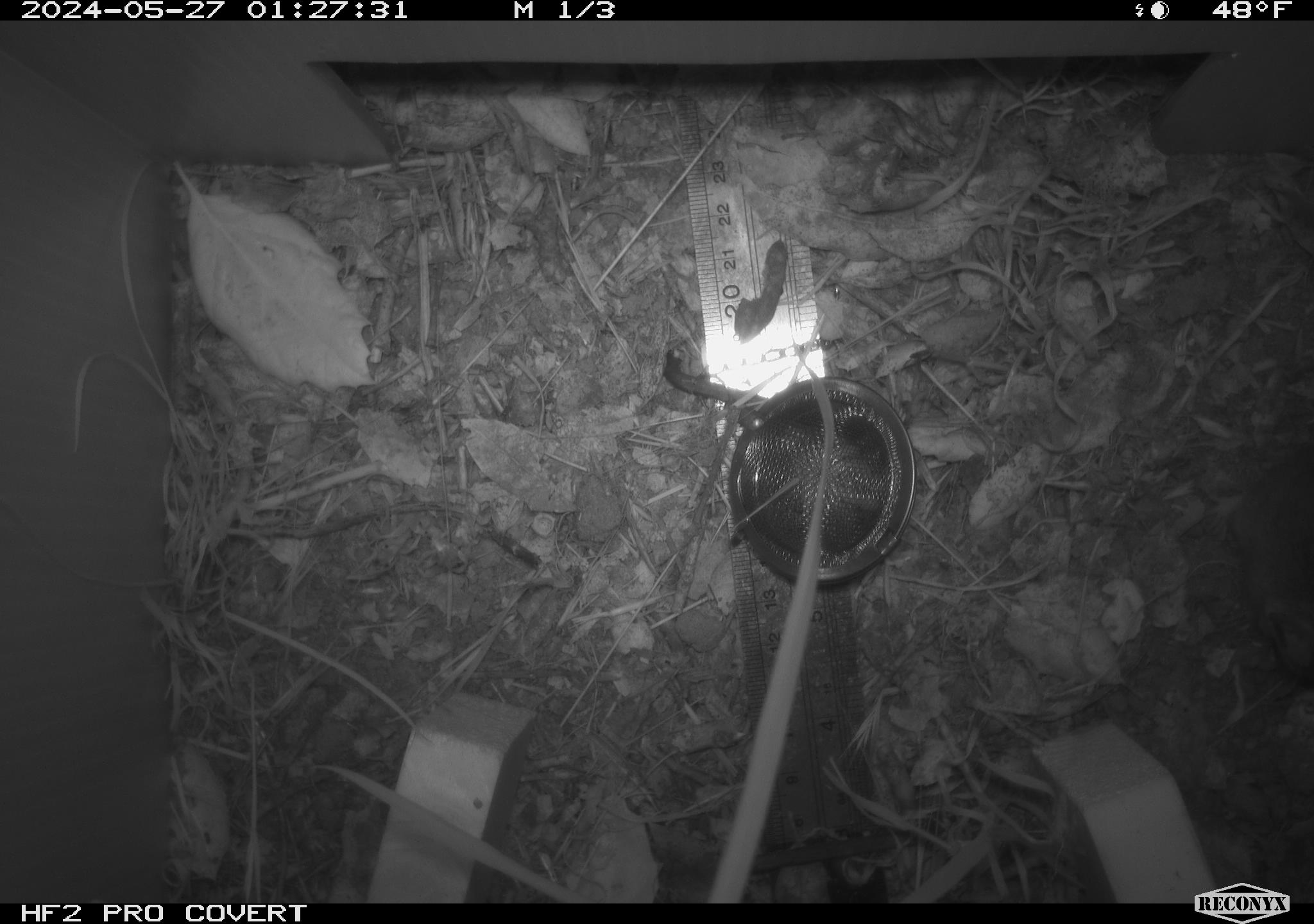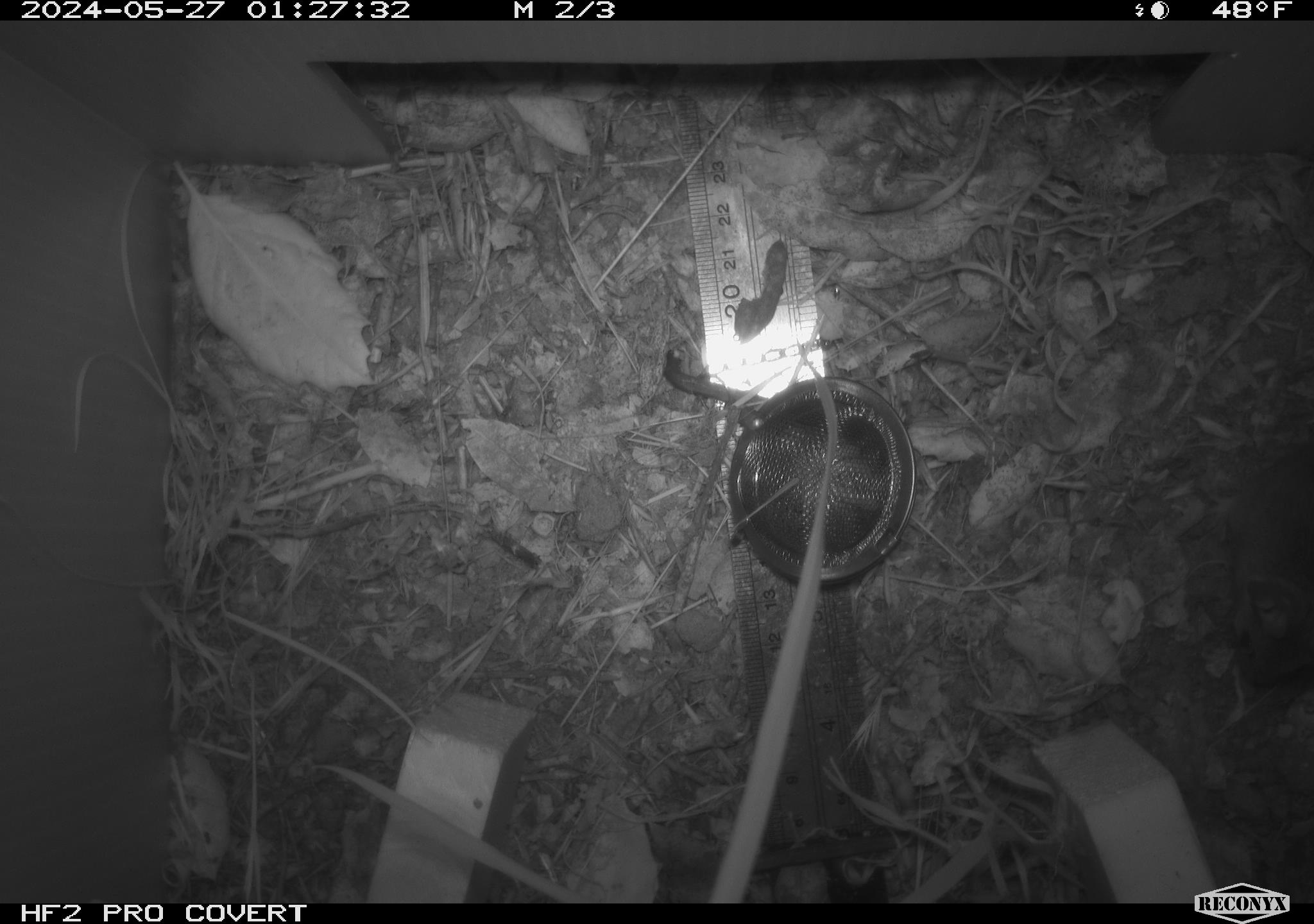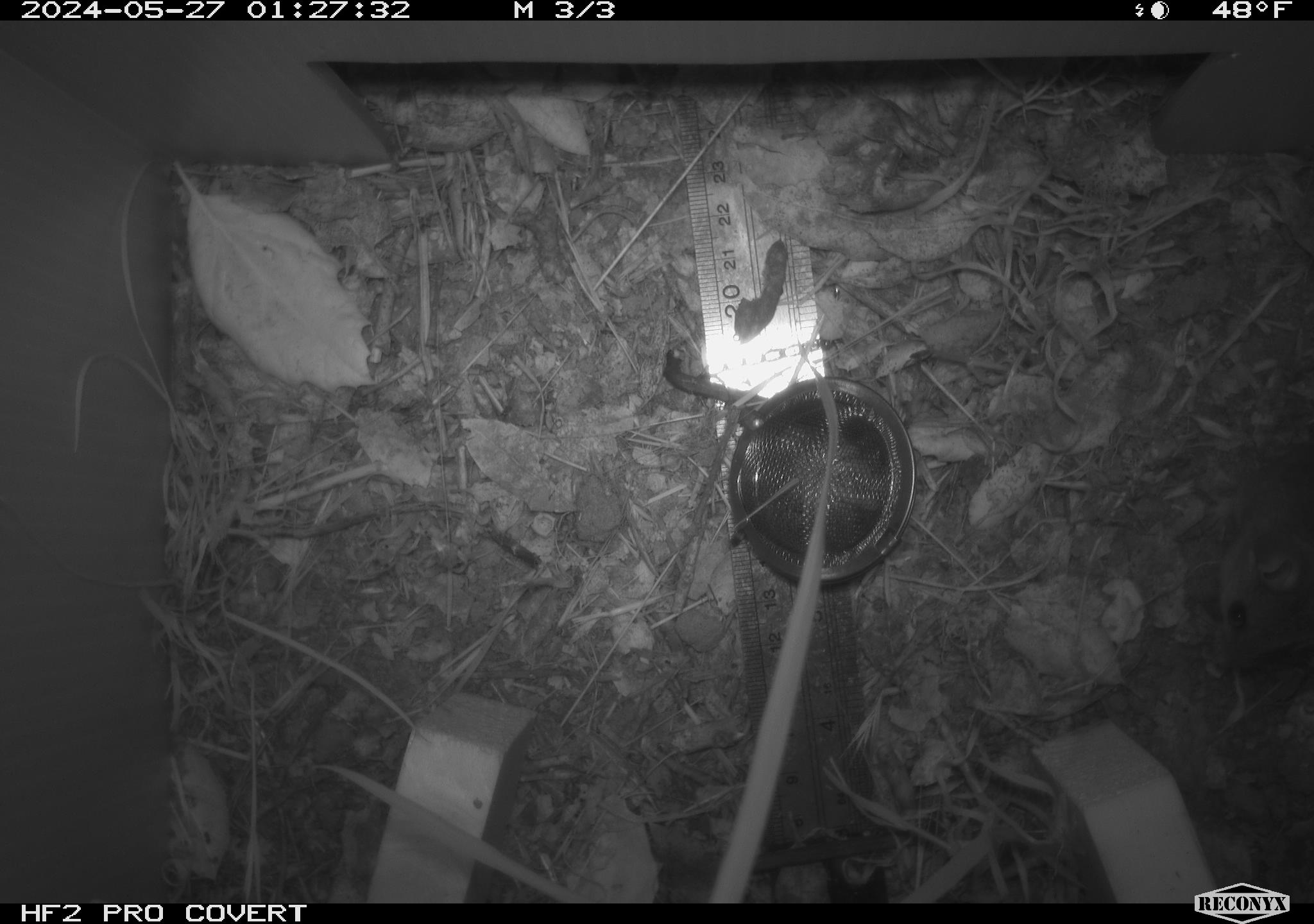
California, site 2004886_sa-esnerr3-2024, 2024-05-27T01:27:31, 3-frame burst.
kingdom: Animalia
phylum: Chordata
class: Mammalia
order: Rodentia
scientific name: Rodentia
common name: rodent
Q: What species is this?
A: Rodent (Rodentia).